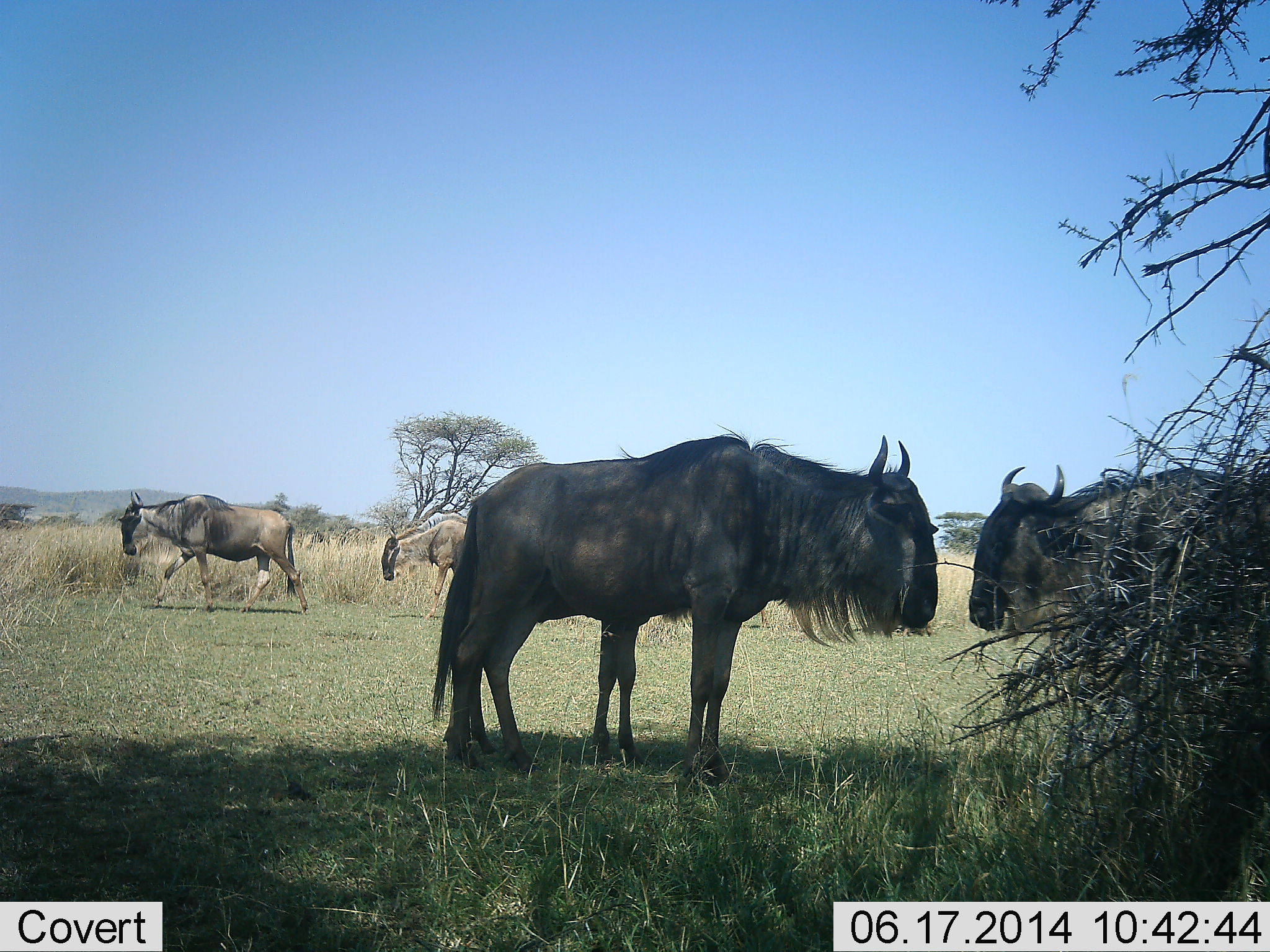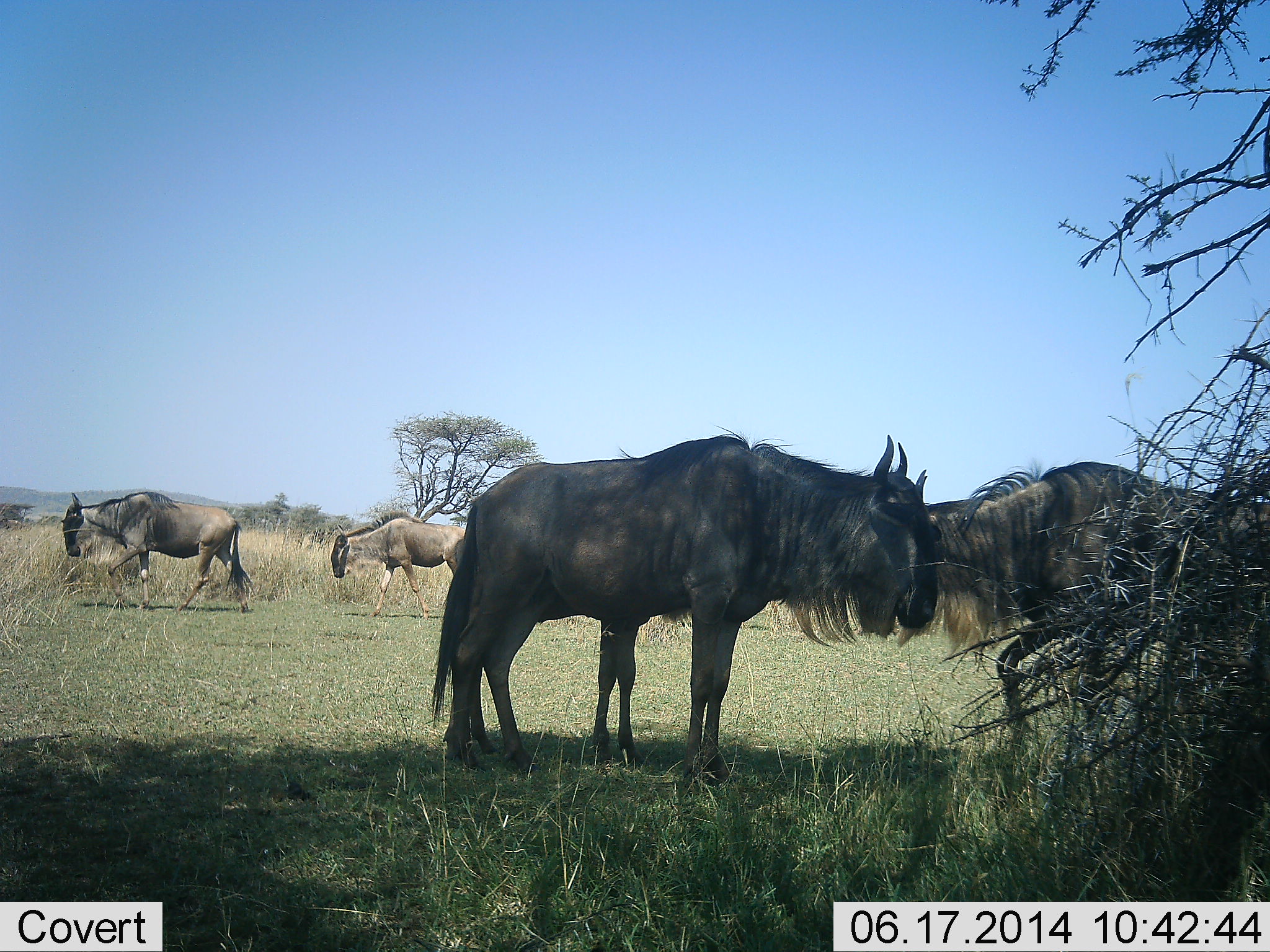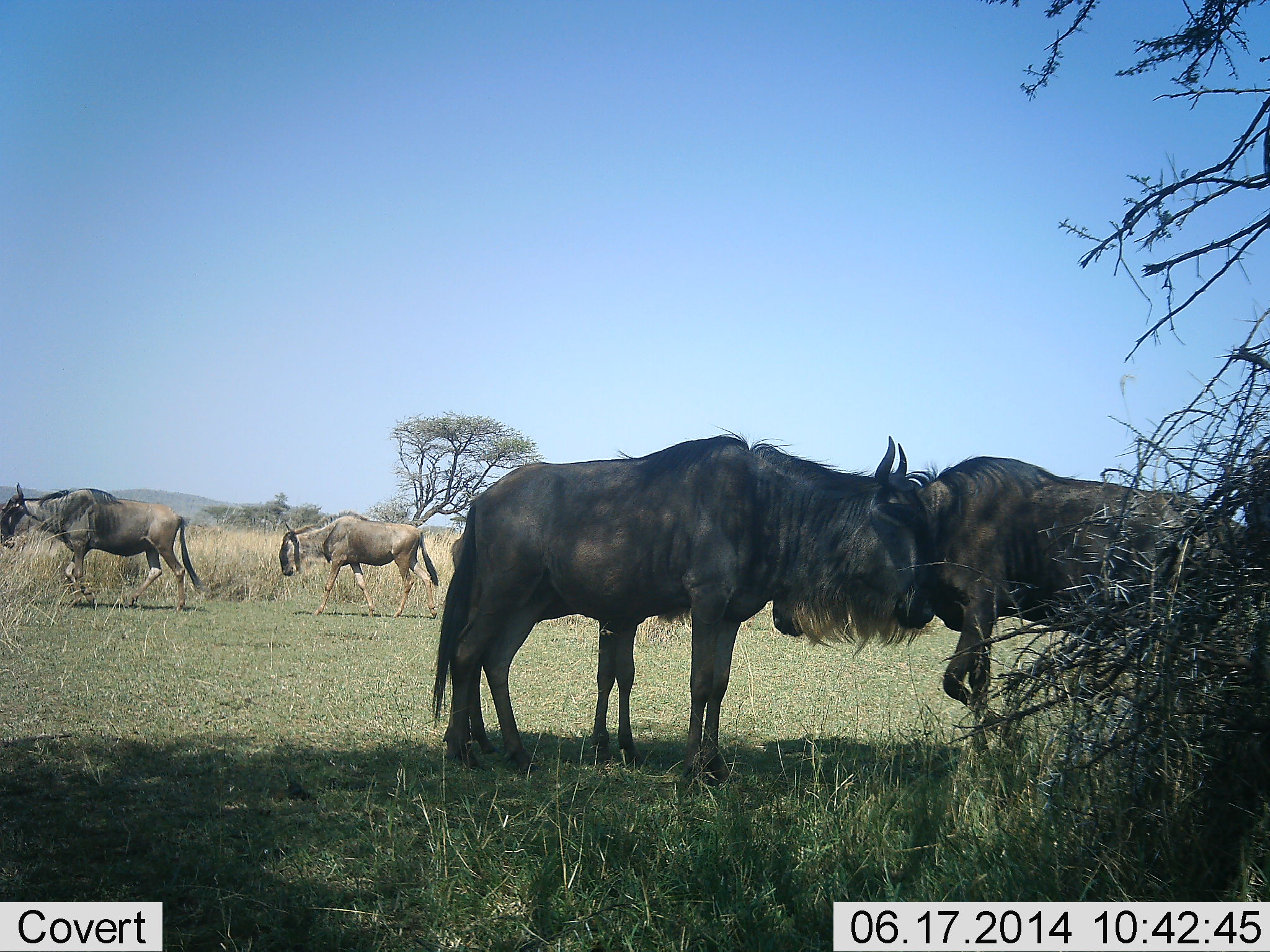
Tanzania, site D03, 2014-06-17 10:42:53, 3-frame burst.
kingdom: Animalia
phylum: Chordata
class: Mammalia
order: Artiodactyla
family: Bovidae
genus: Connochaetes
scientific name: Connochaetes taurinus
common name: blue wildebeest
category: wildebeest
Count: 4.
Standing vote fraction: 80%.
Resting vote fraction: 10%.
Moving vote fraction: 90%.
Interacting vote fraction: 10%.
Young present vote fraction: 10%.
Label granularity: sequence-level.